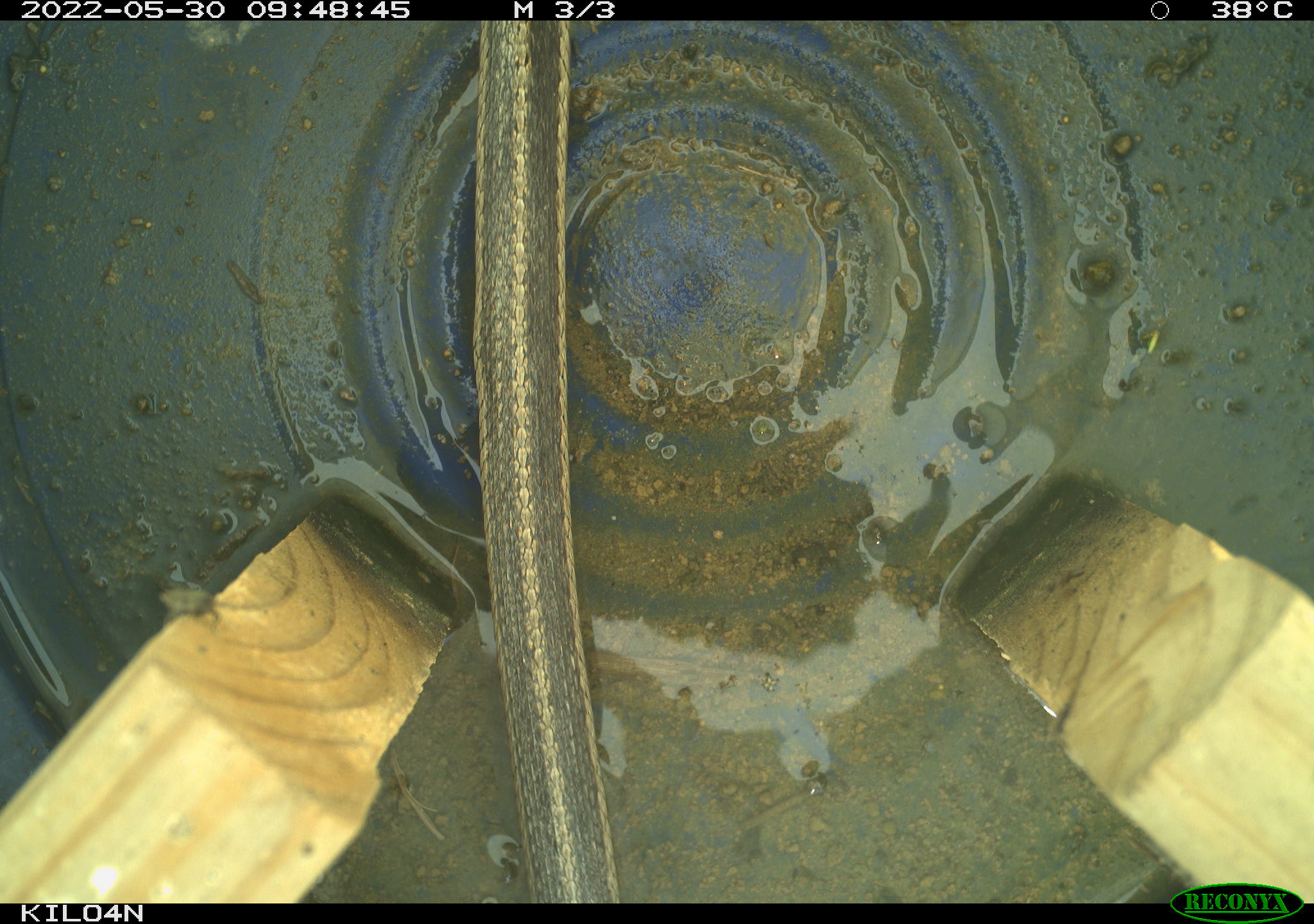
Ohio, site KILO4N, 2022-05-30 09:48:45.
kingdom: Animalia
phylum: Chordata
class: Reptilia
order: Squamata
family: Colubridae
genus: Thamnophis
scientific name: Thamnophis sirtalis sirtalis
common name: eastern gartersnake